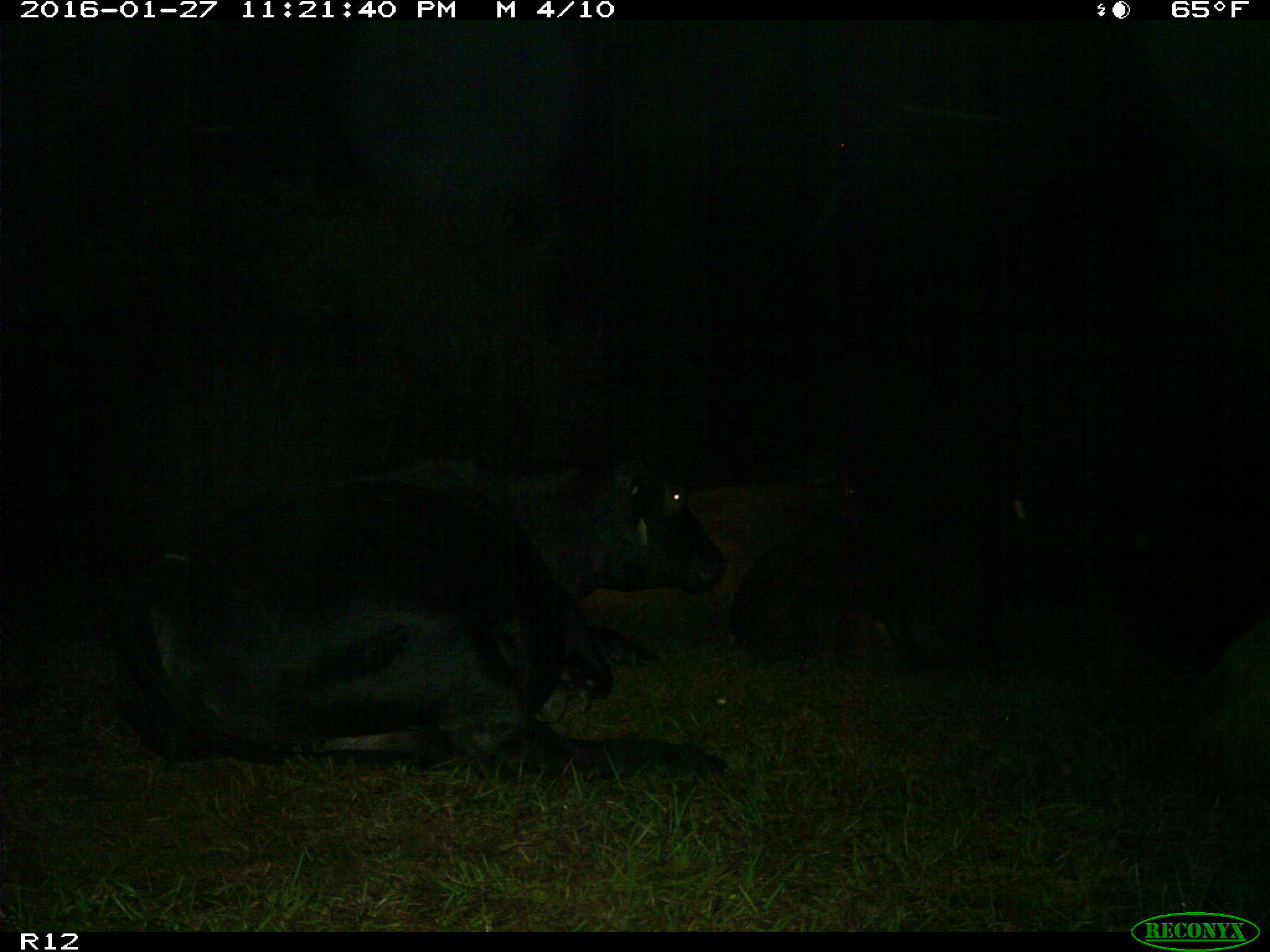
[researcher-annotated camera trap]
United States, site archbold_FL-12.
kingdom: Animalia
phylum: Chordata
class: Mammalia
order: Artiodactyla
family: Bovidae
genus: Bos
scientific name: Bos taurus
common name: domestic cow